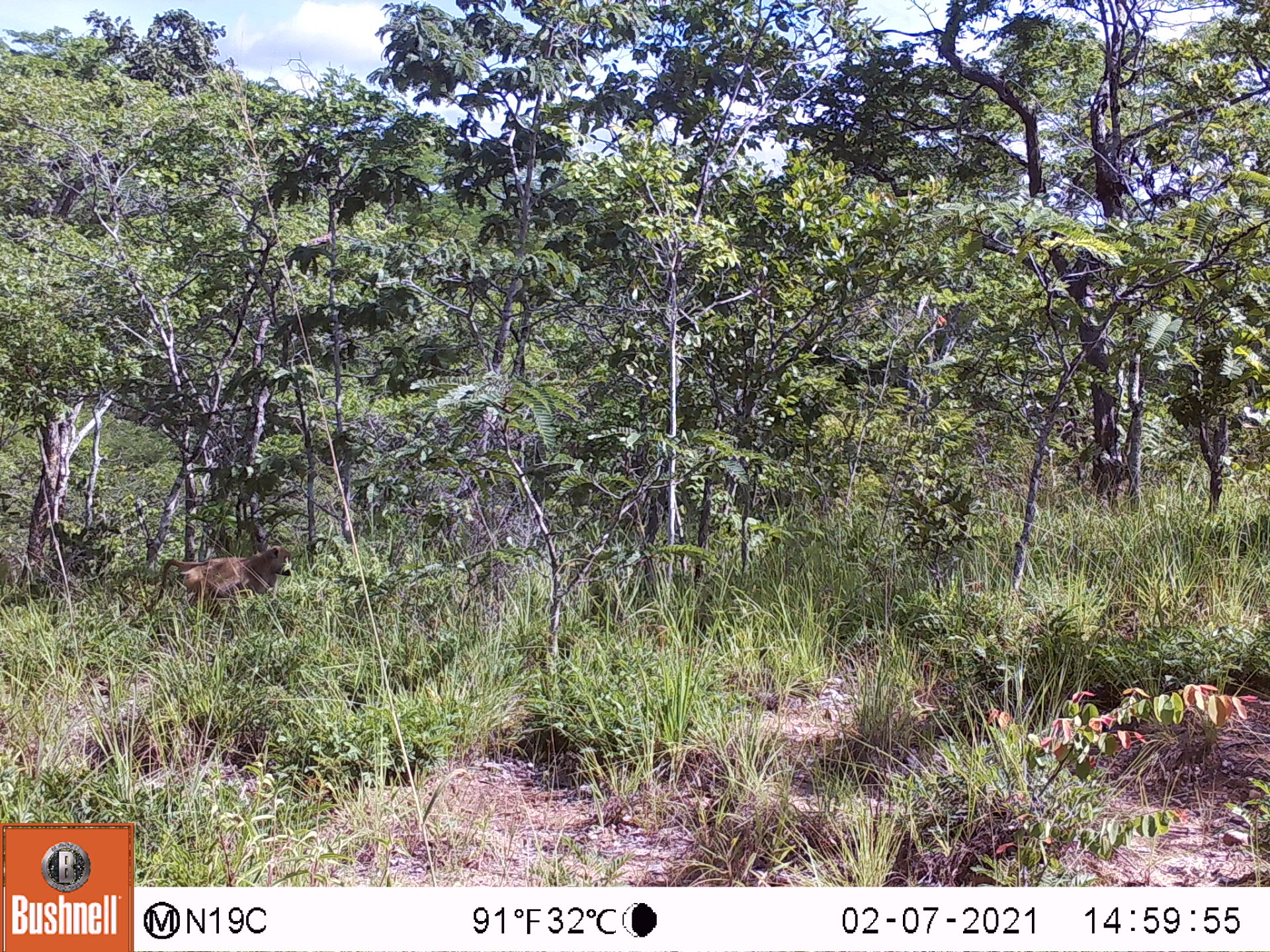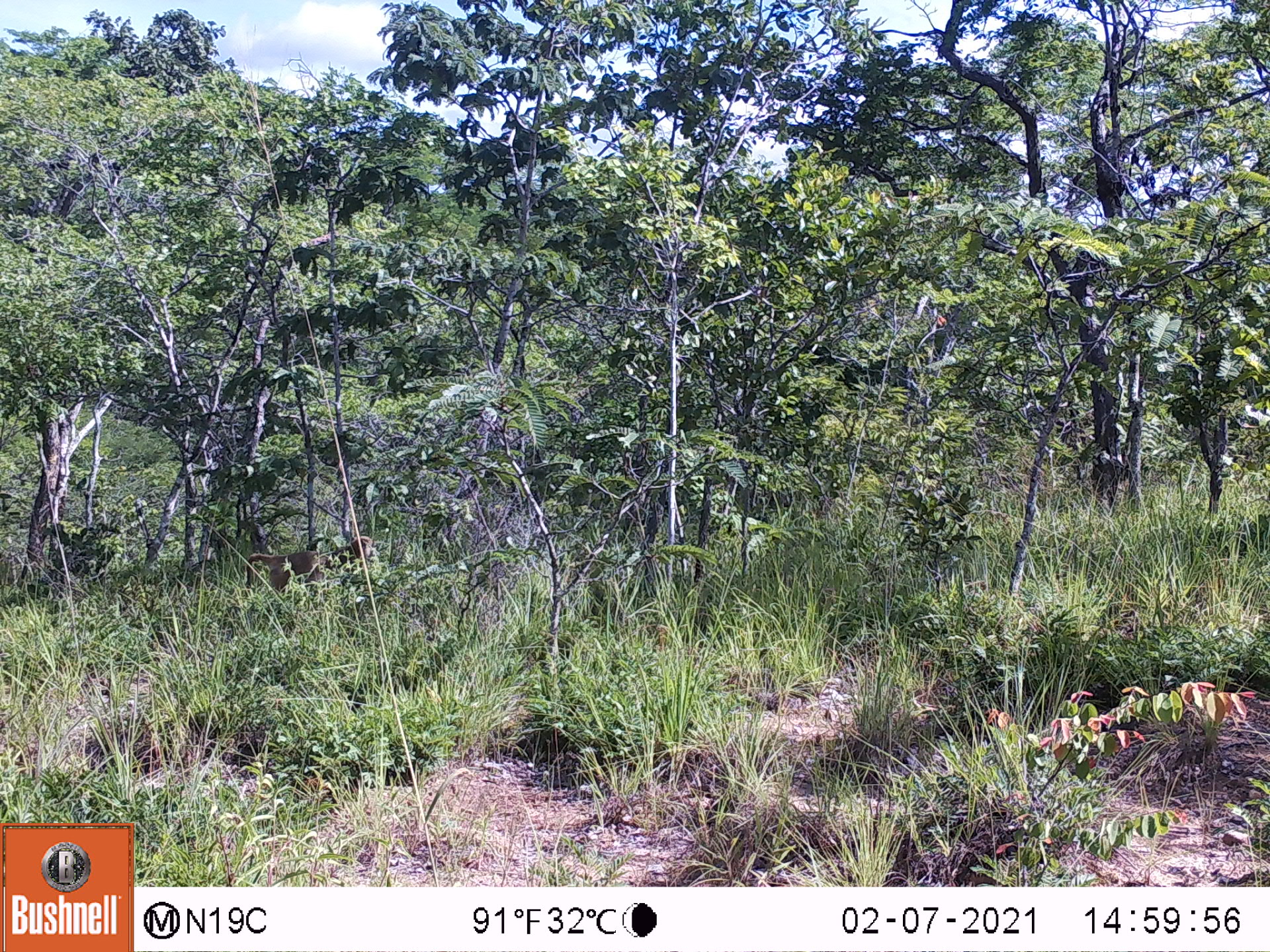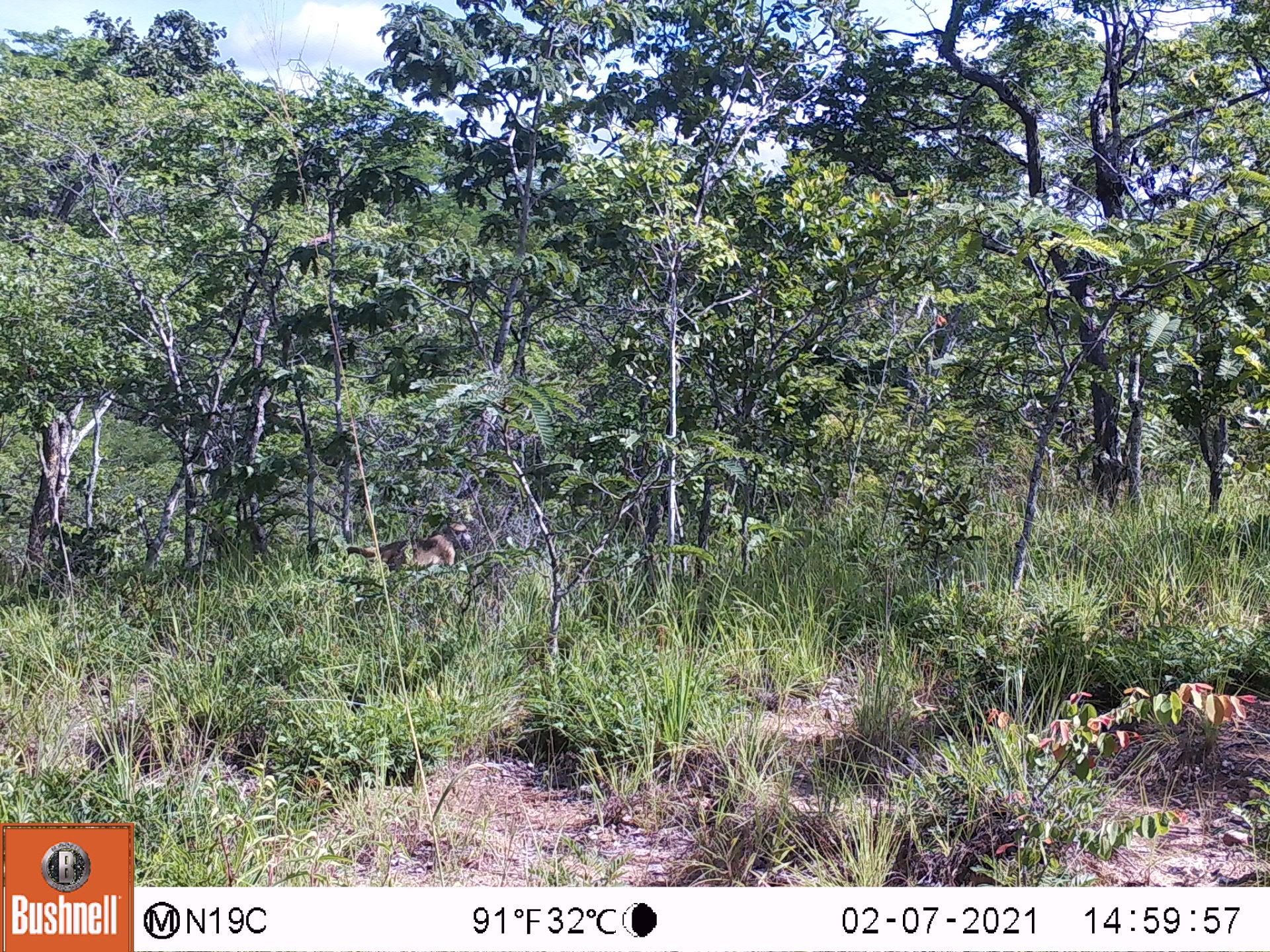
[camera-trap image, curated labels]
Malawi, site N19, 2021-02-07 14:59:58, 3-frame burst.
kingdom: Animalia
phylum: Chordata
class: Mammalia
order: Primates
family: Cercopithecidae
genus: Papio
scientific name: Papio cynocephalus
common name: yellow baboon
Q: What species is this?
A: Yellow baboon (Papio cynocephalus).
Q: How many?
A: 1.